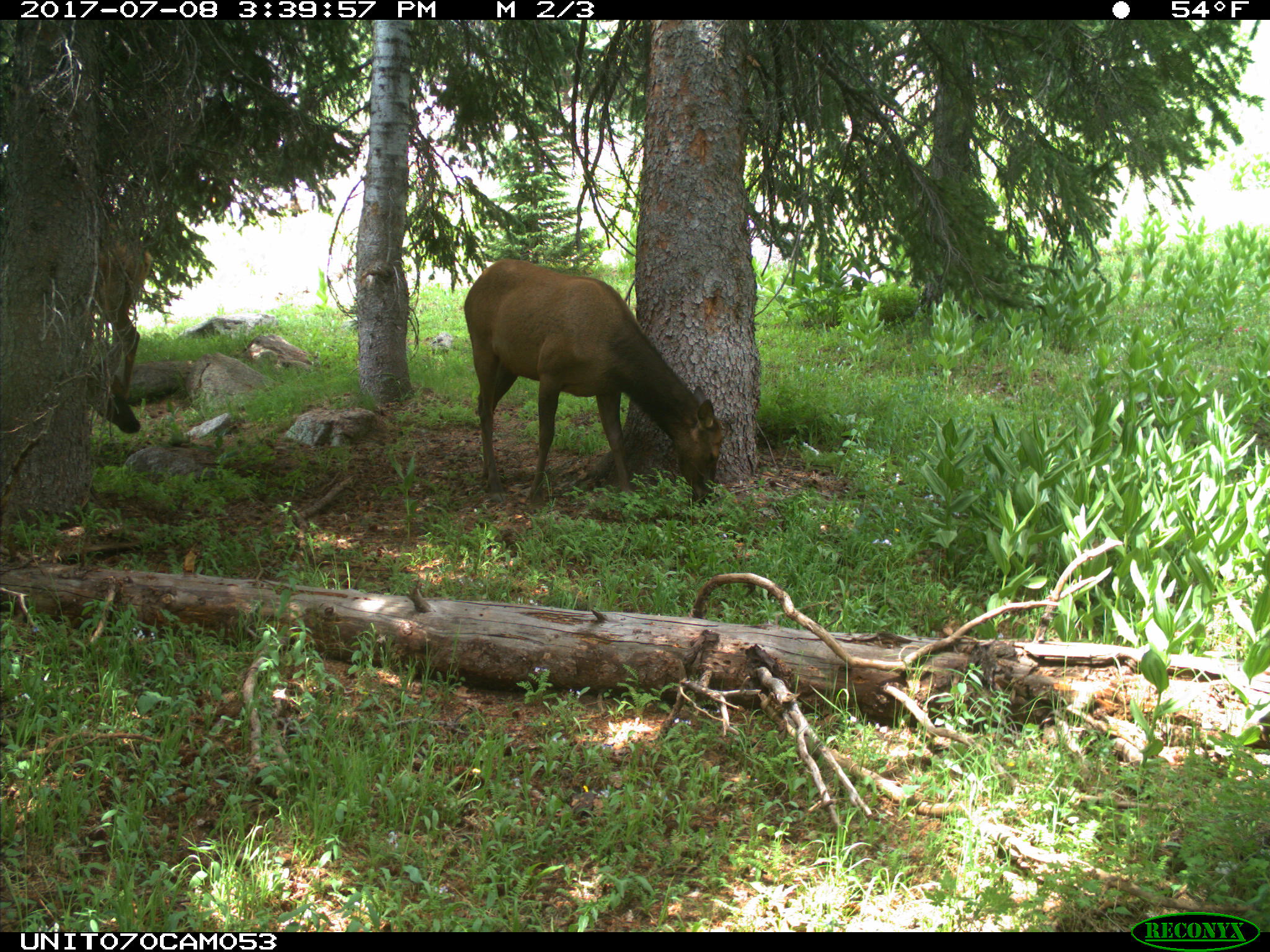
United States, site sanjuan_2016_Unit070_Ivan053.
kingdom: Animalia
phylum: Chordata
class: Mammalia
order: Artiodactyla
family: Cervidae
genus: Cervus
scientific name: Cervus elaphus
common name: red deer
Cervus elaphus (red deer).